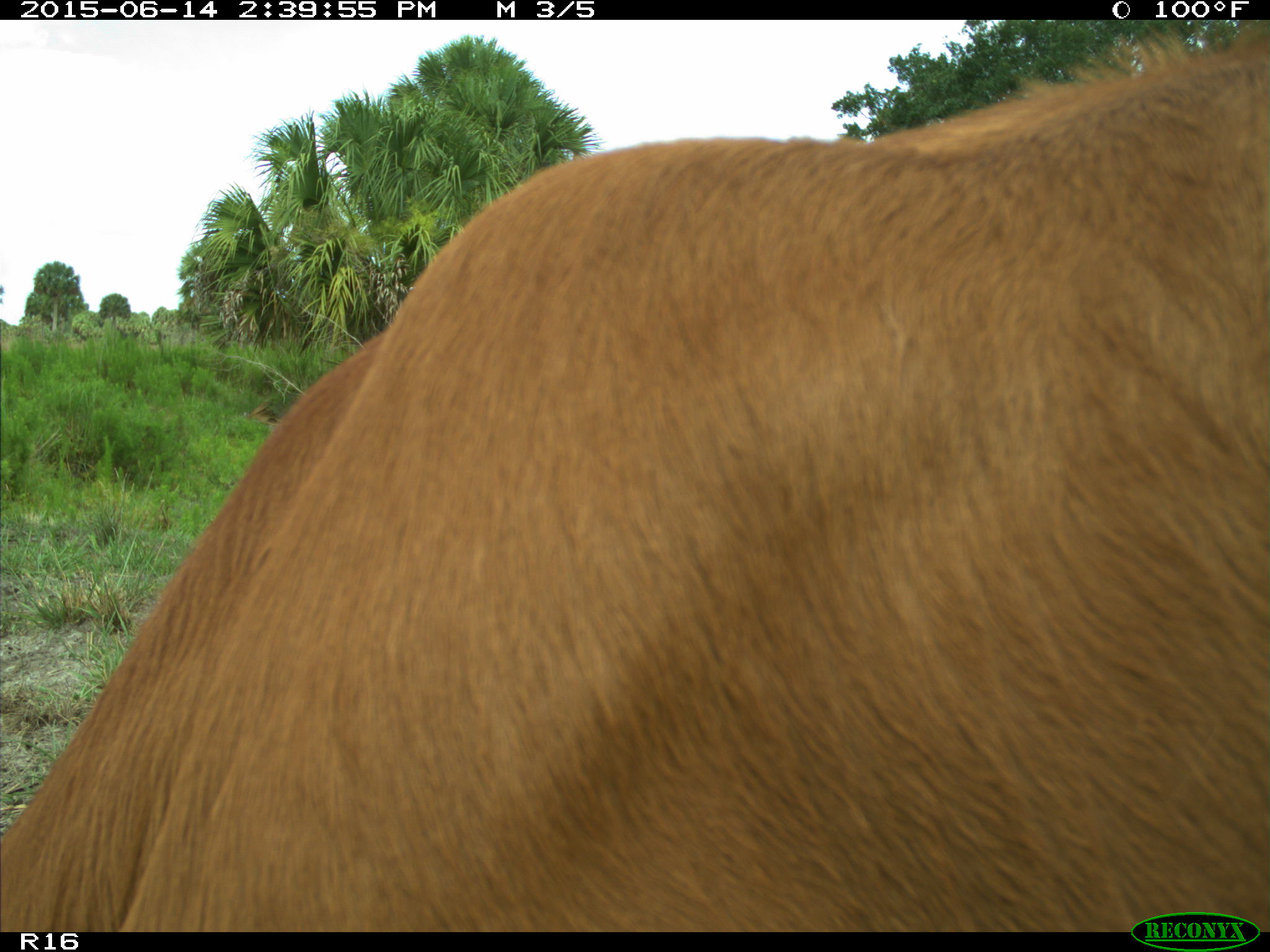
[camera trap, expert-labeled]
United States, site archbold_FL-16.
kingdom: Animalia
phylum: Chordata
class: Mammalia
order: Artiodactyla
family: Bovidae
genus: Bos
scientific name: Bos taurus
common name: domestic cow